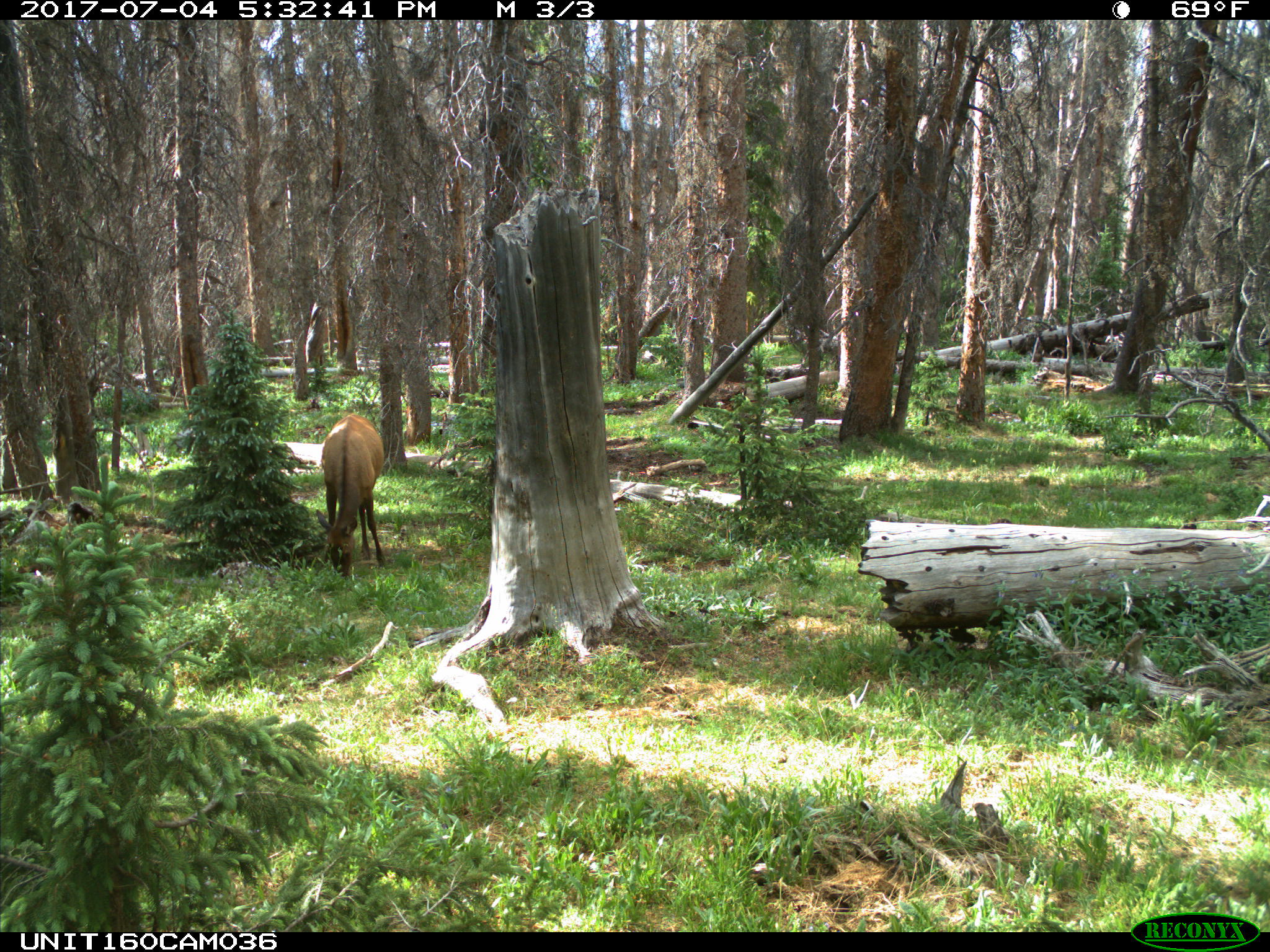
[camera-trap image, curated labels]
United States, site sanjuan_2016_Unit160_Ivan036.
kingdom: Animalia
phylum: Chordata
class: Mammalia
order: Artiodactyla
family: Cervidae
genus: Cervus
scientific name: Cervus elaphus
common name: red deer